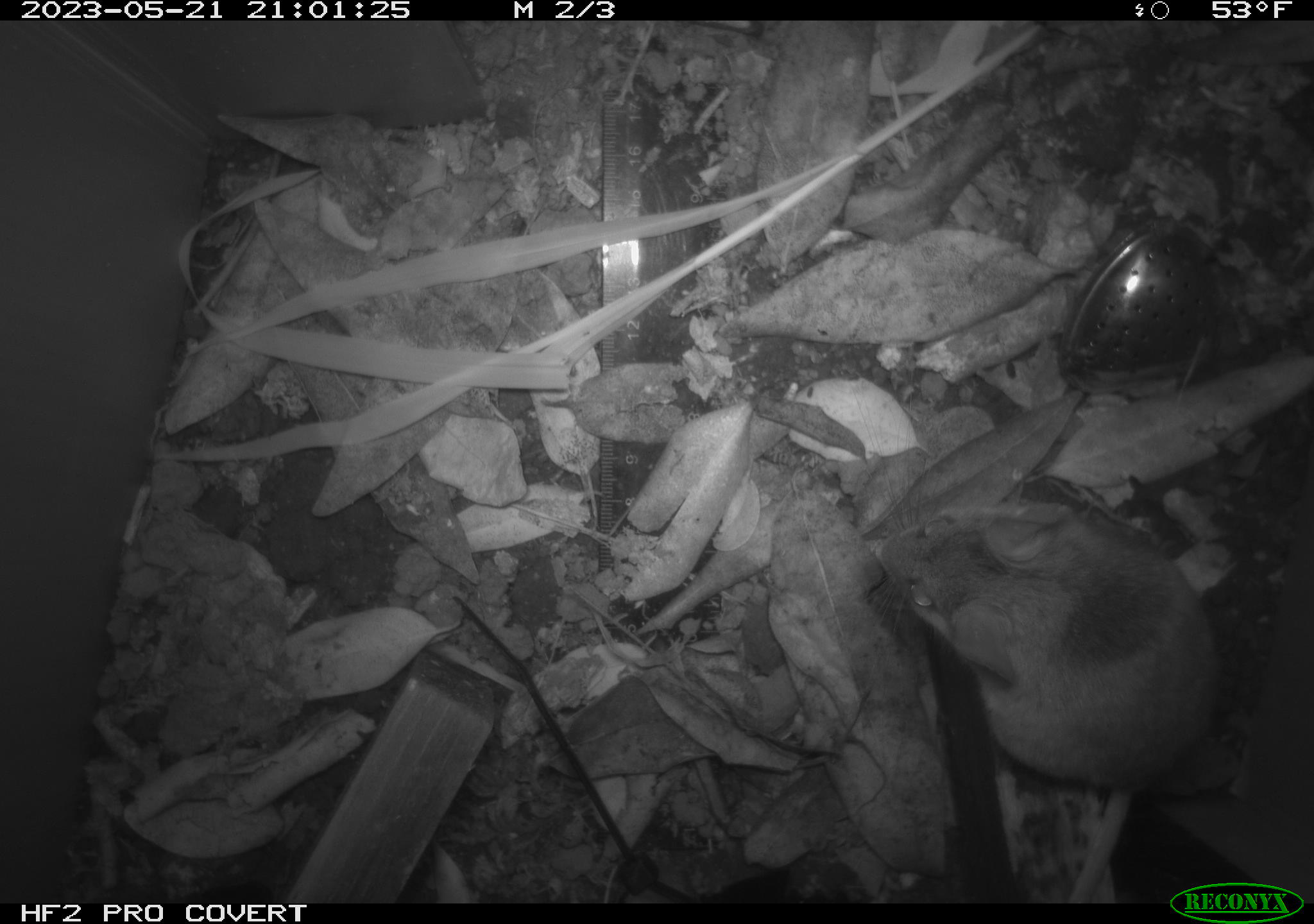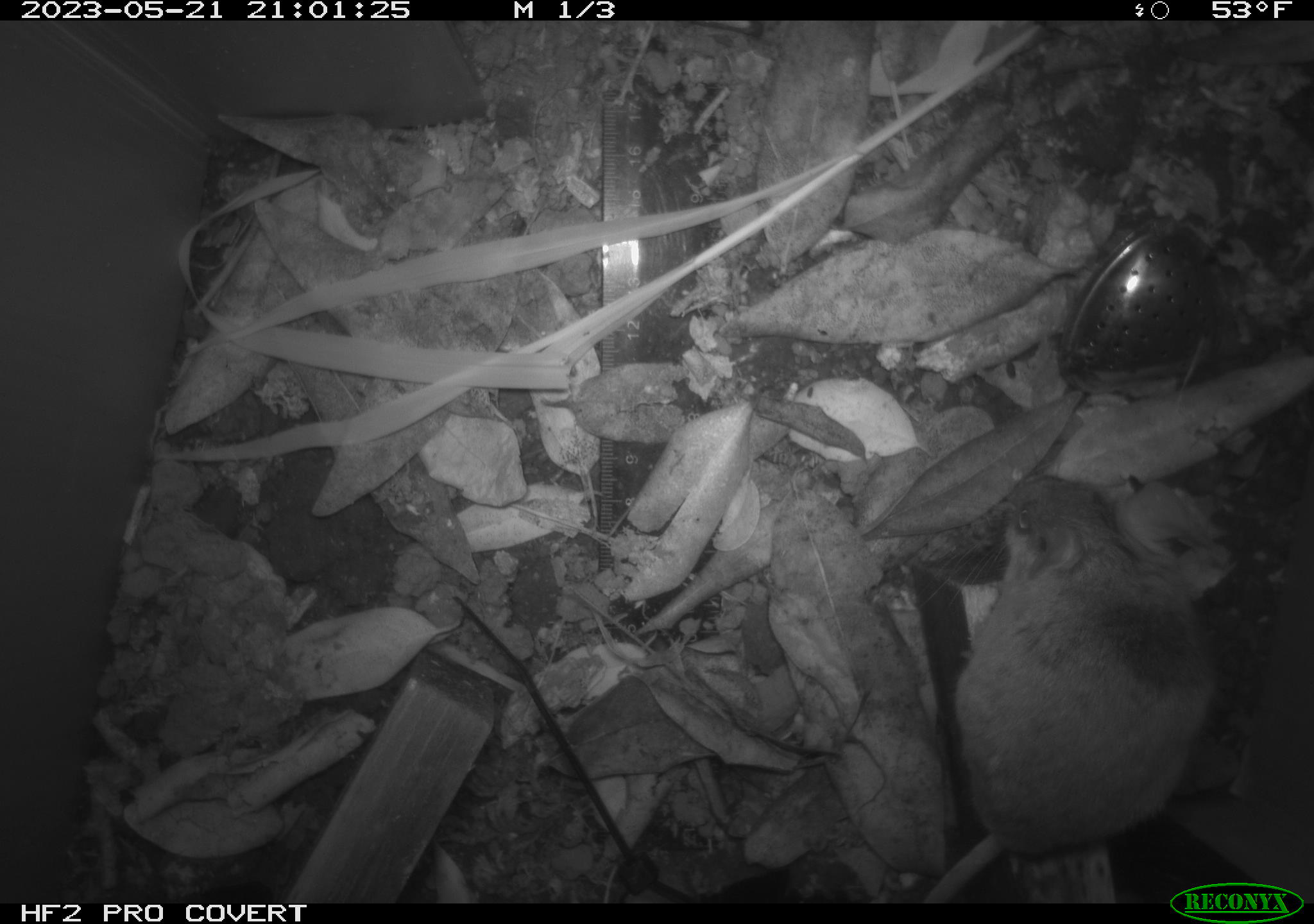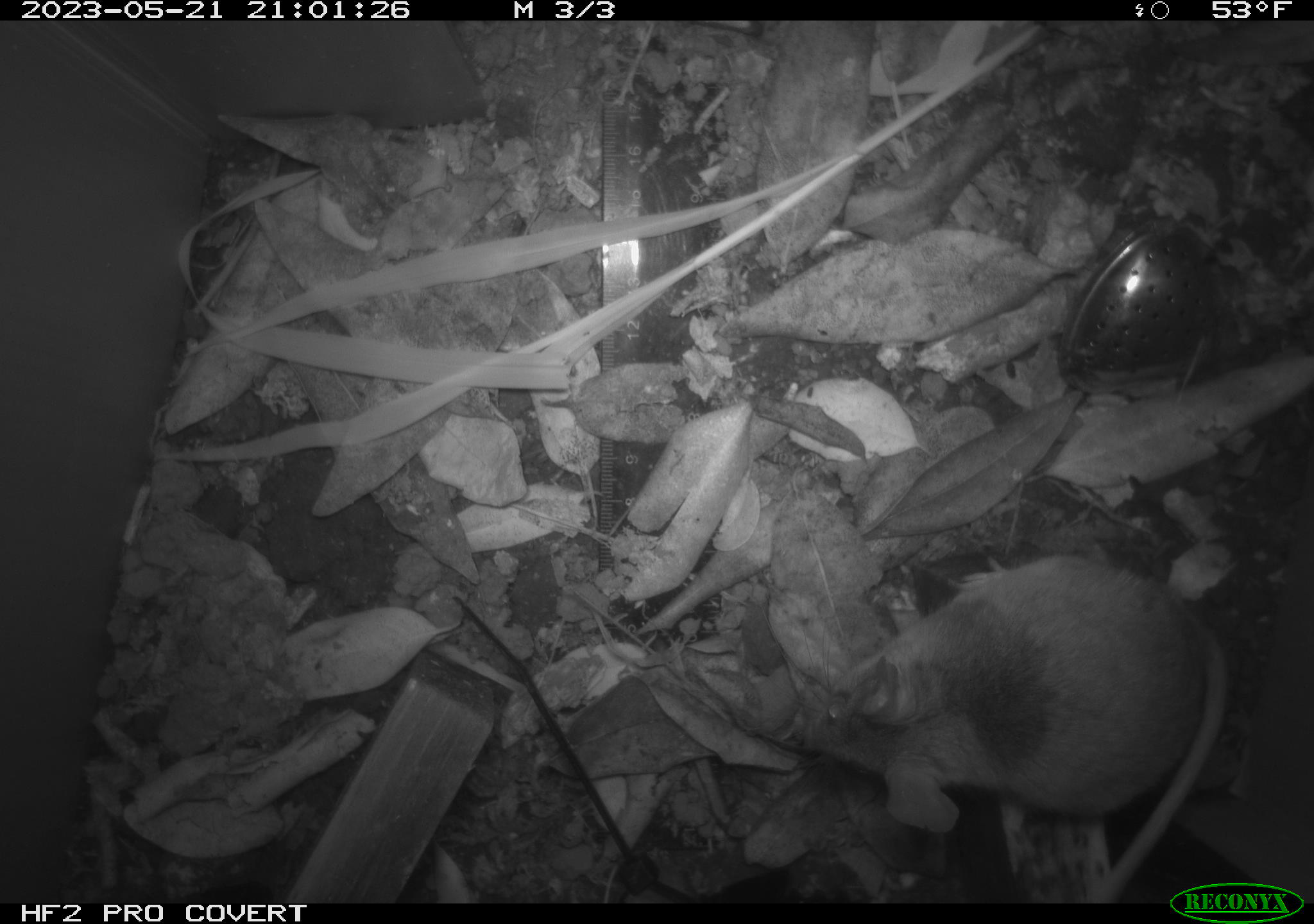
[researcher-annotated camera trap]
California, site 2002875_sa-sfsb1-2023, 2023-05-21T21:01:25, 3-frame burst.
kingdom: Animalia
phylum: Chordata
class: Mammalia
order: Rodentia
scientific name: Rodentia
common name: mouse species